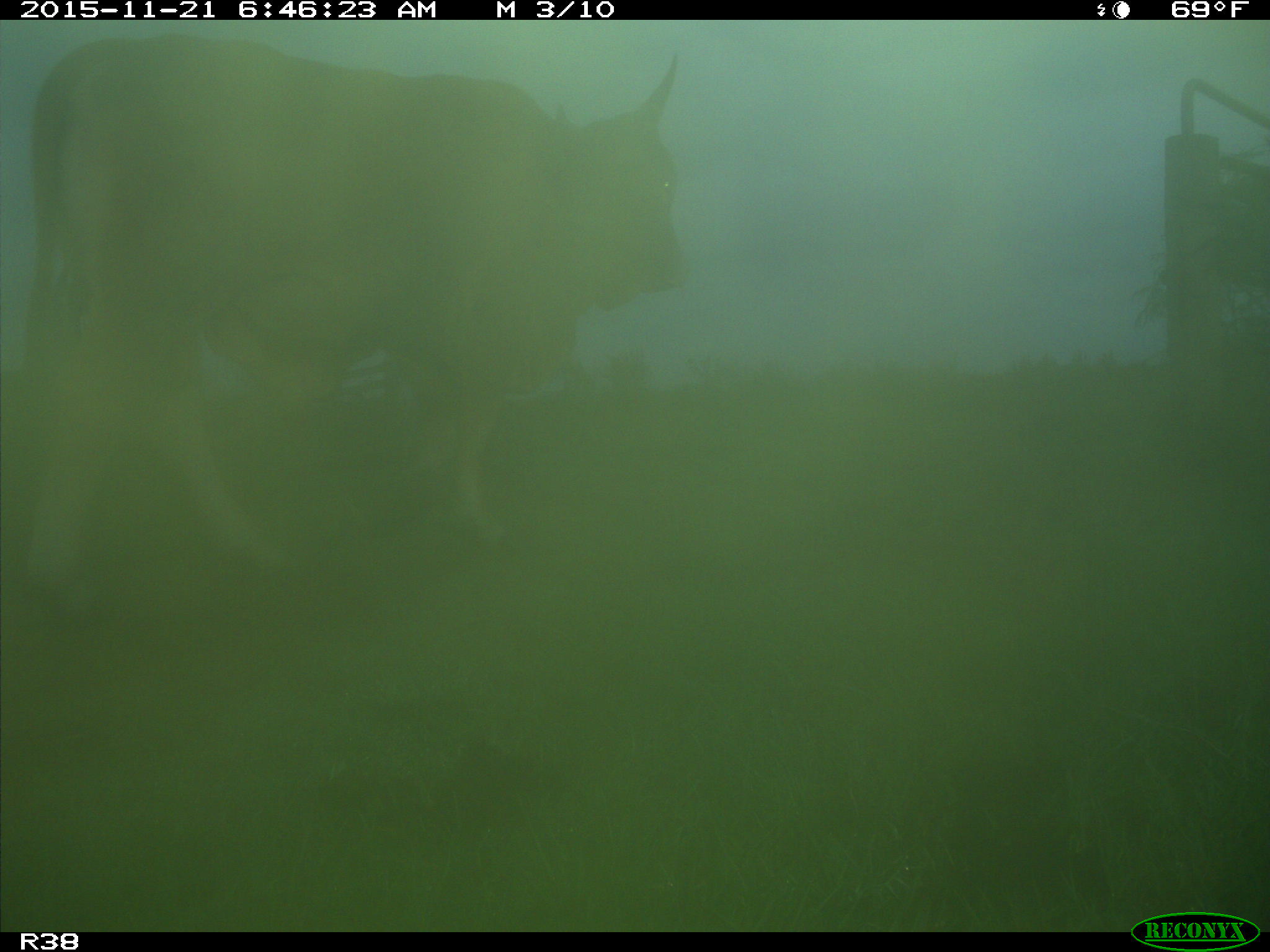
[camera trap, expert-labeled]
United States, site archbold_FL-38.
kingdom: Animalia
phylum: Chordata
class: Mammalia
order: Artiodactyla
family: Bovidae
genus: Bos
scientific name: Bos taurus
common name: domestic cow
Bos taurus (domestic cow).